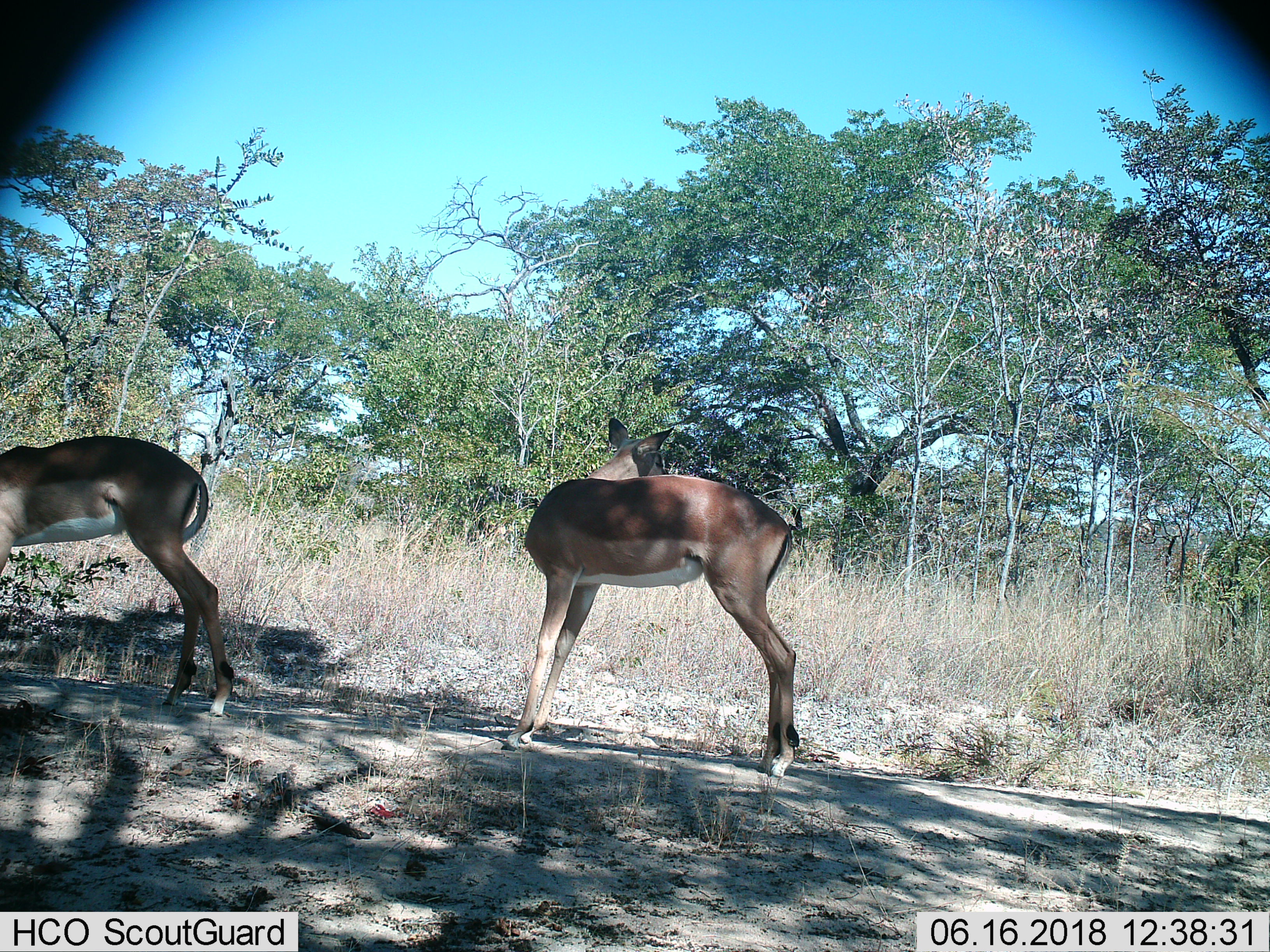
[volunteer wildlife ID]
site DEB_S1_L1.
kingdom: Animalia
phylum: Chordata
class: Mammalia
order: Artiodactyla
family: Bovidae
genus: Aepyceros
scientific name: Aepyceros melampus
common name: impala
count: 2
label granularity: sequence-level